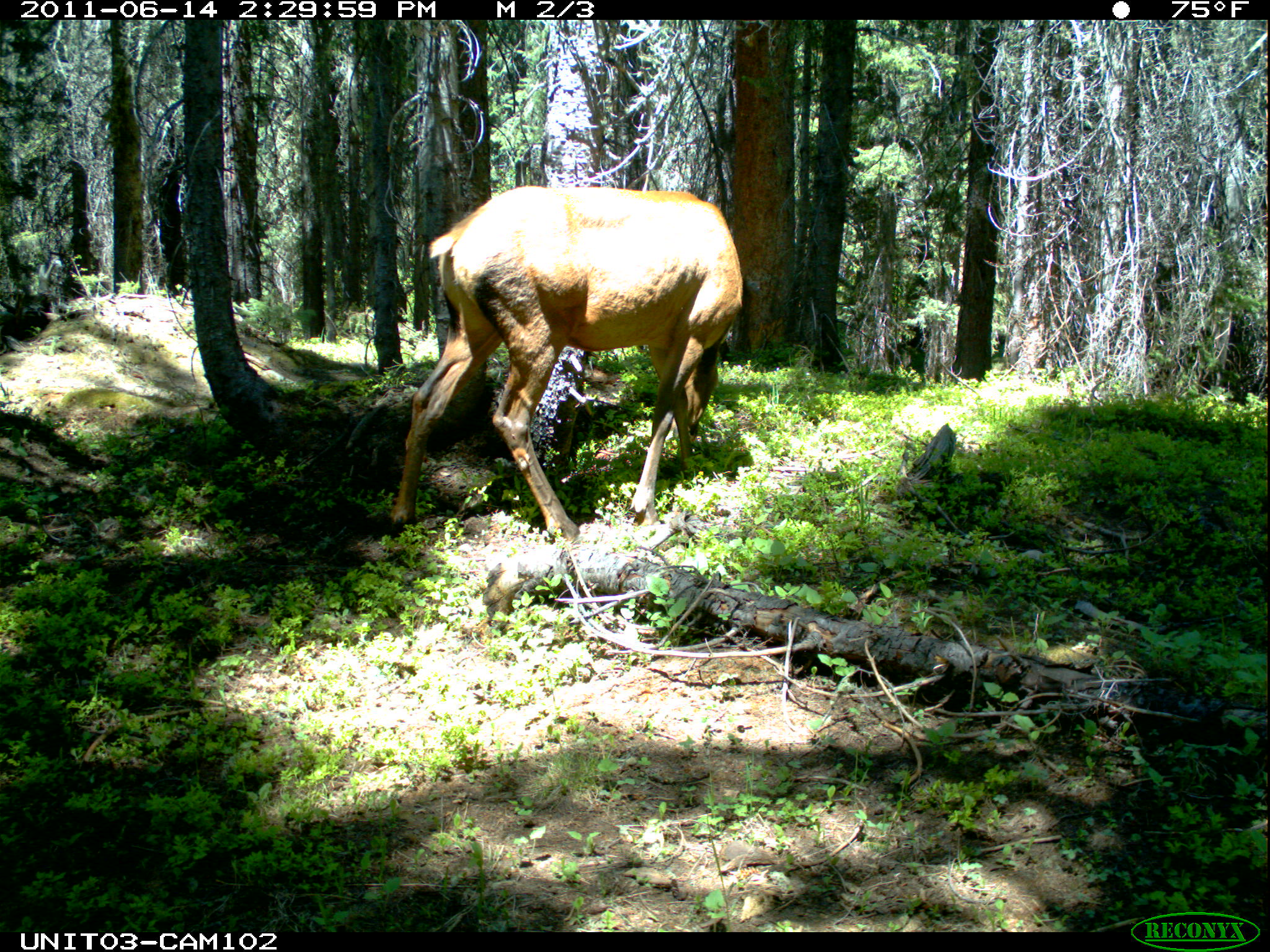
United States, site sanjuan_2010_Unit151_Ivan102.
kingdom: Animalia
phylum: Chordata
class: Mammalia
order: Artiodactyla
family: Cervidae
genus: Cervus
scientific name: Cervus elaphus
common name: red deer